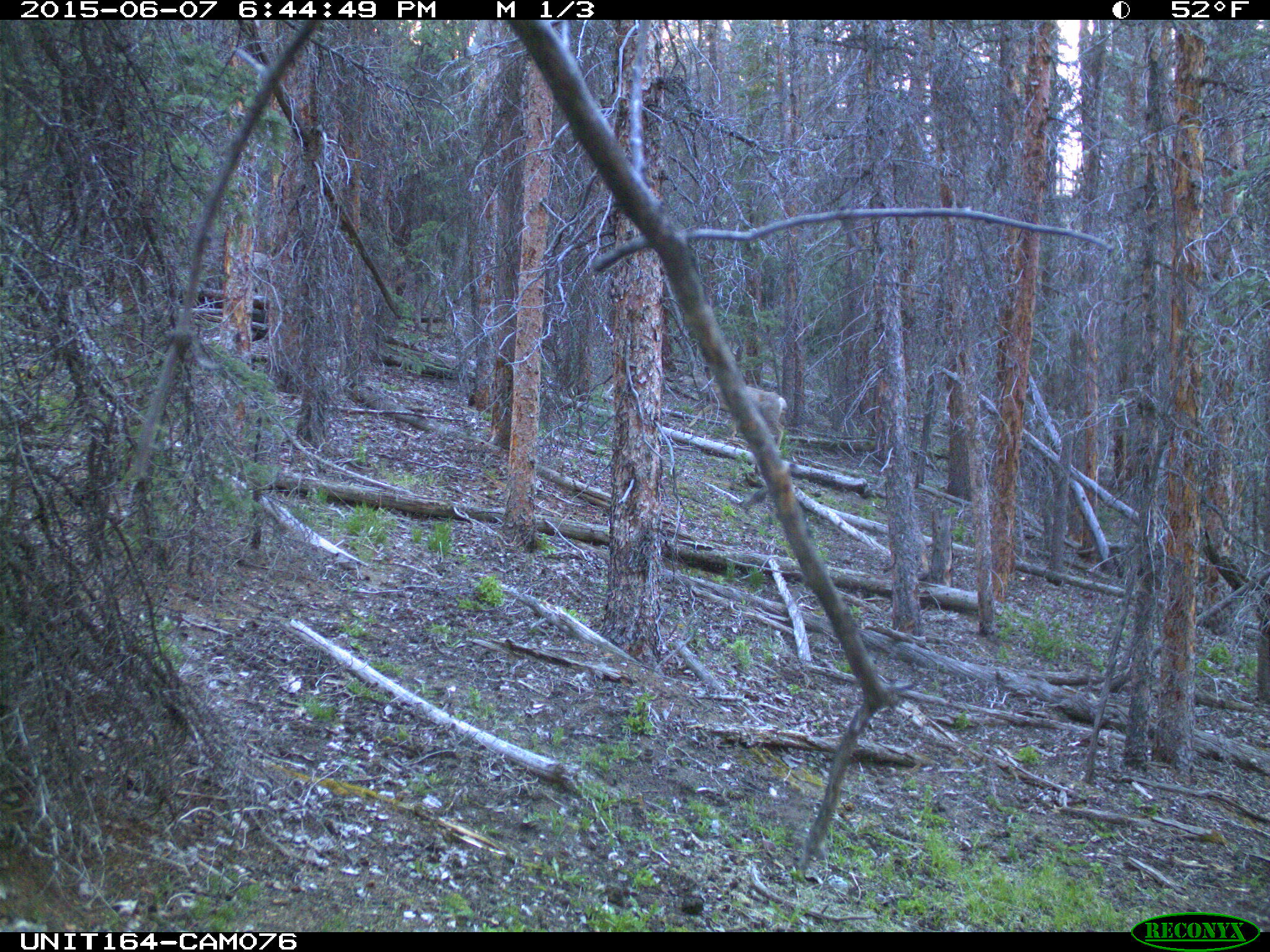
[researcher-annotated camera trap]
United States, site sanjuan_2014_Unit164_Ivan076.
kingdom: Animalia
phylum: Chordata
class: Mammalia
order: Artiodactyla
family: Cervidae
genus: Odocoileus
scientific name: Odocoileus hemionus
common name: mule deer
Odocoileus hemionus (mule deer).